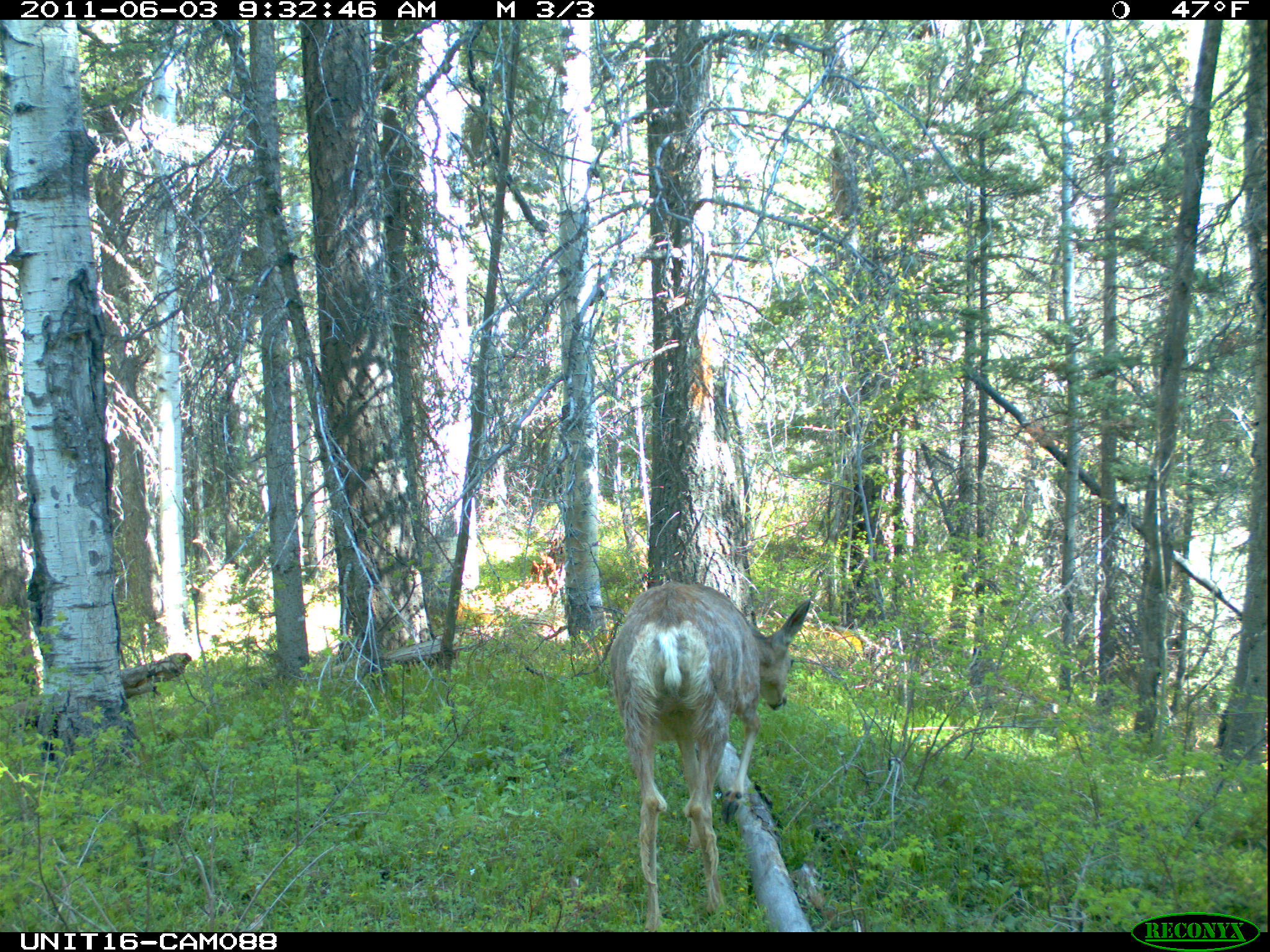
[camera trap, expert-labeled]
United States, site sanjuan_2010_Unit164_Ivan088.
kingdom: Animalia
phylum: Chordata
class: Mammalia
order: Artiodactyla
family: Cervidae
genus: Odocoileus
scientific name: Odocoileus hemionus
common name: mule deer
Odocoileus hemionus (mule deer).